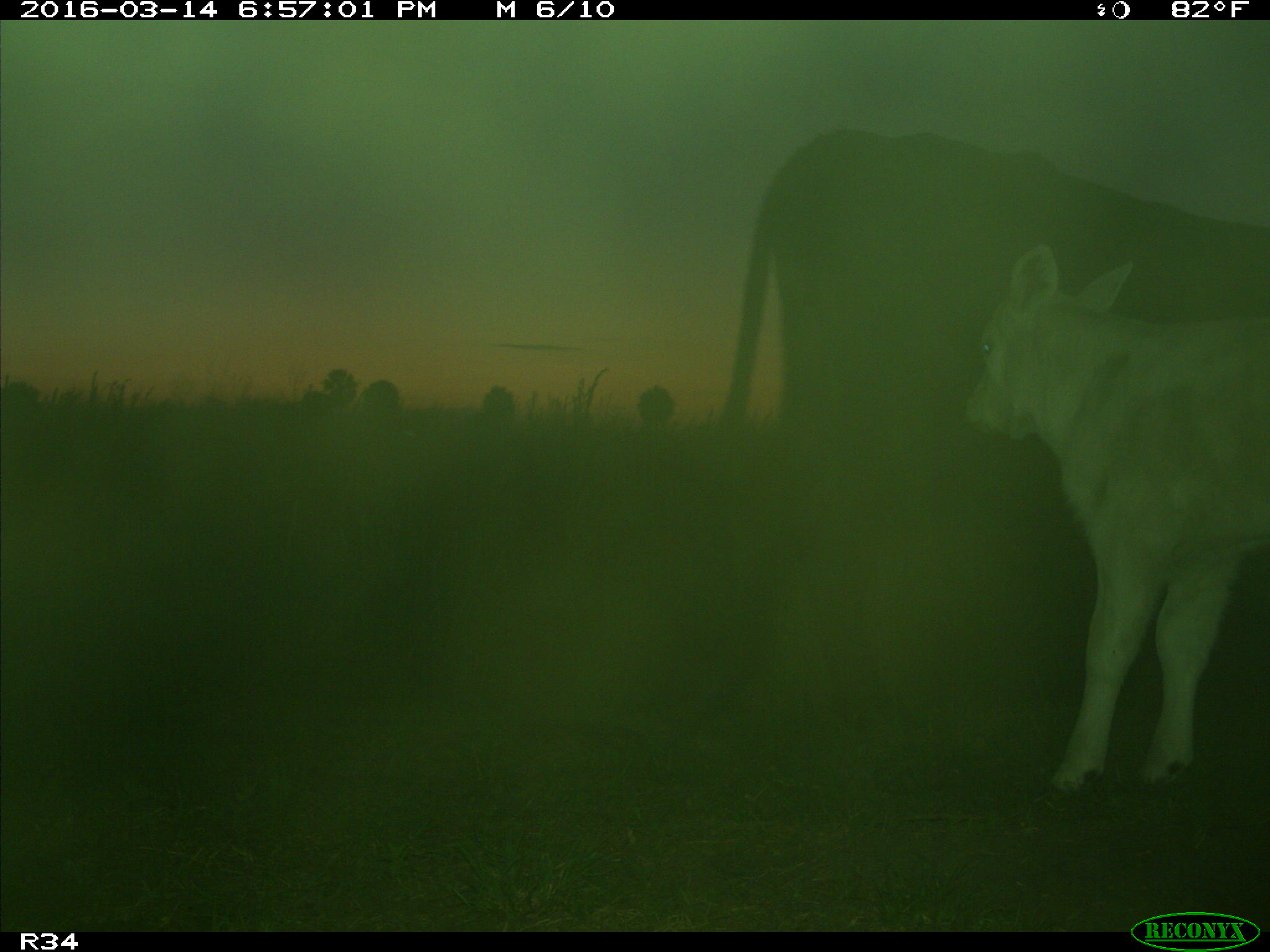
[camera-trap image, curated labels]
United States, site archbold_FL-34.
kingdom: Animalia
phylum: Chordata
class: Mammalia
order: Artiodactyla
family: Bovidae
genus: Bos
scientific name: Bos taurus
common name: domestic cow